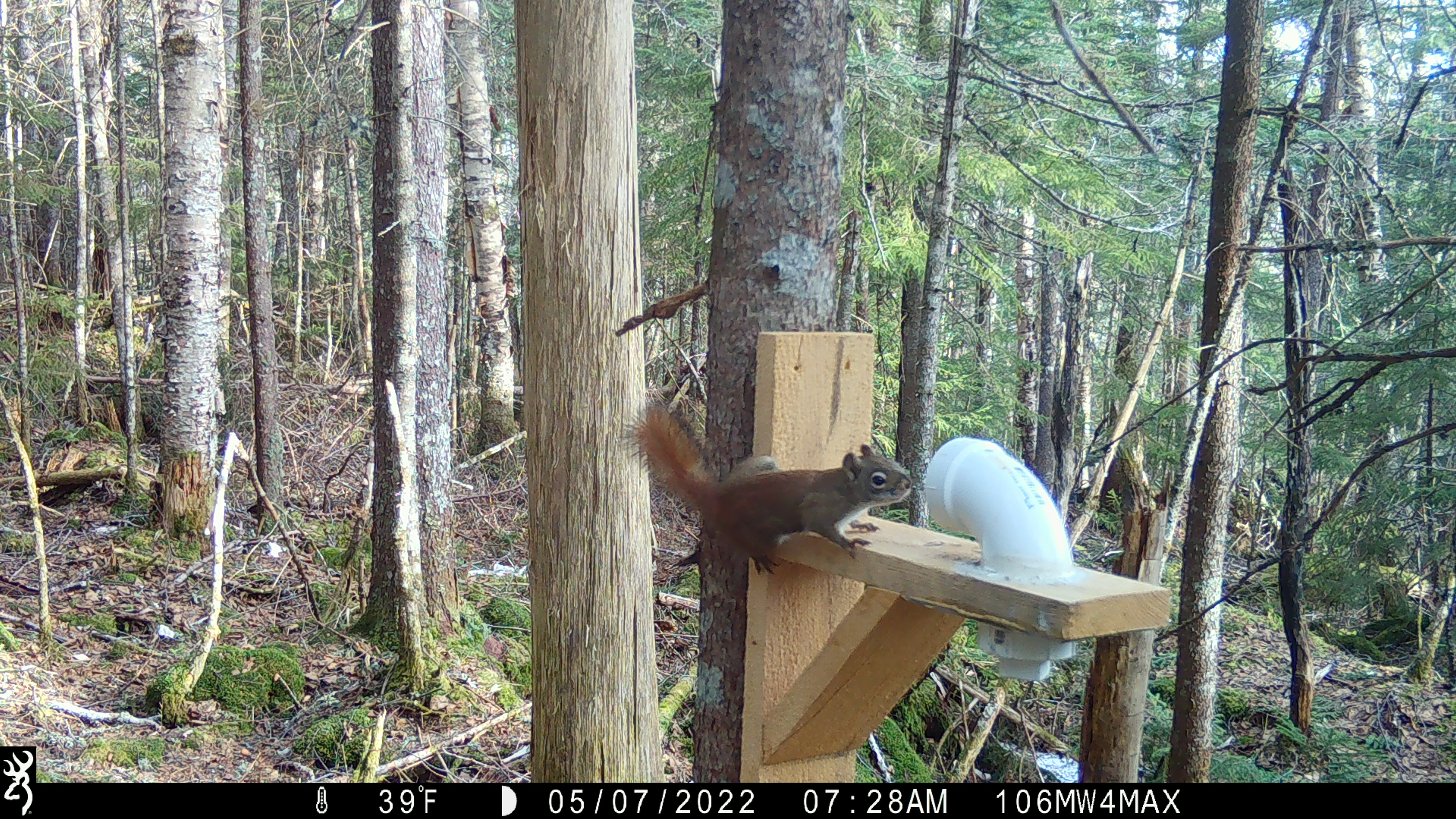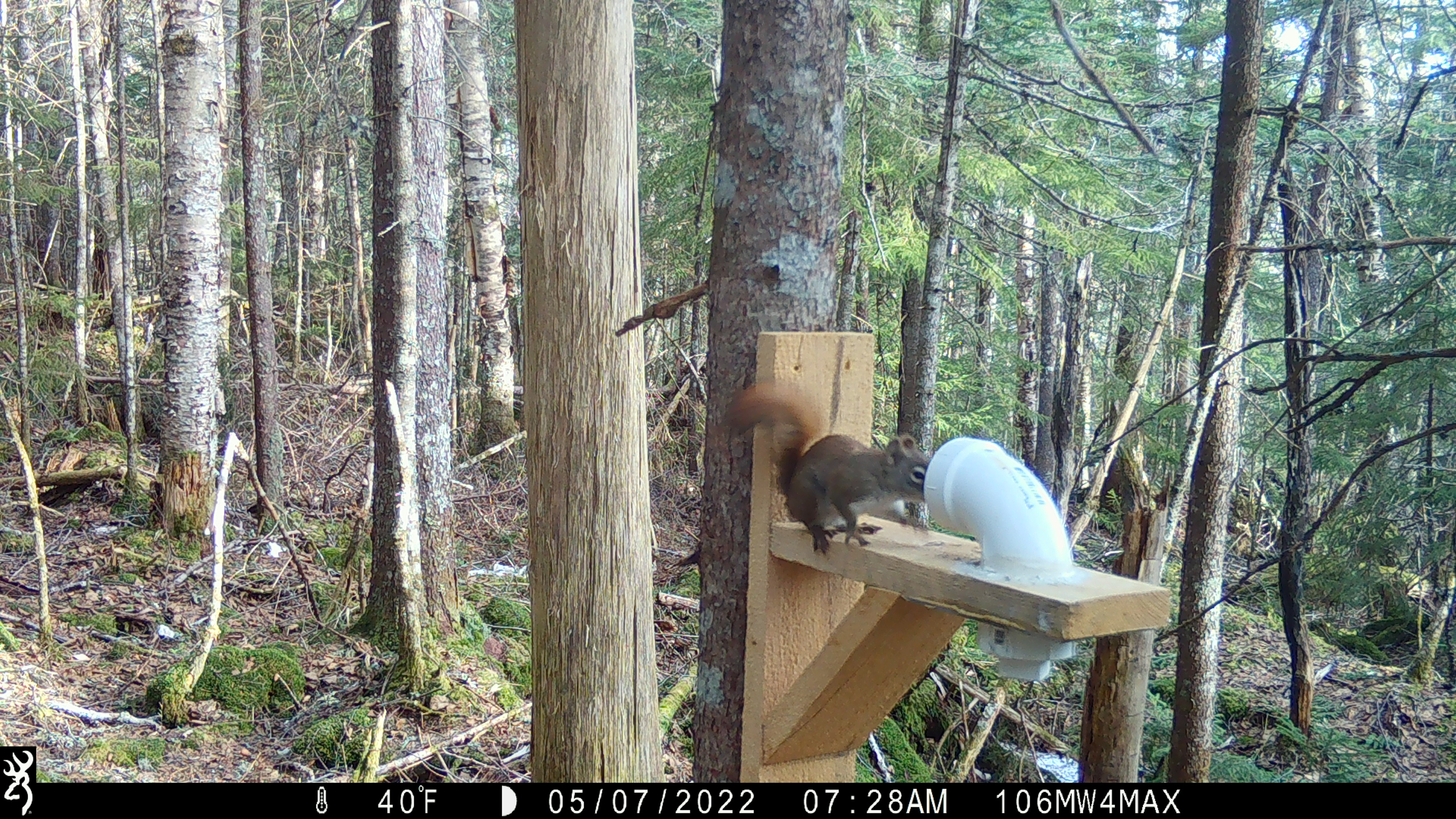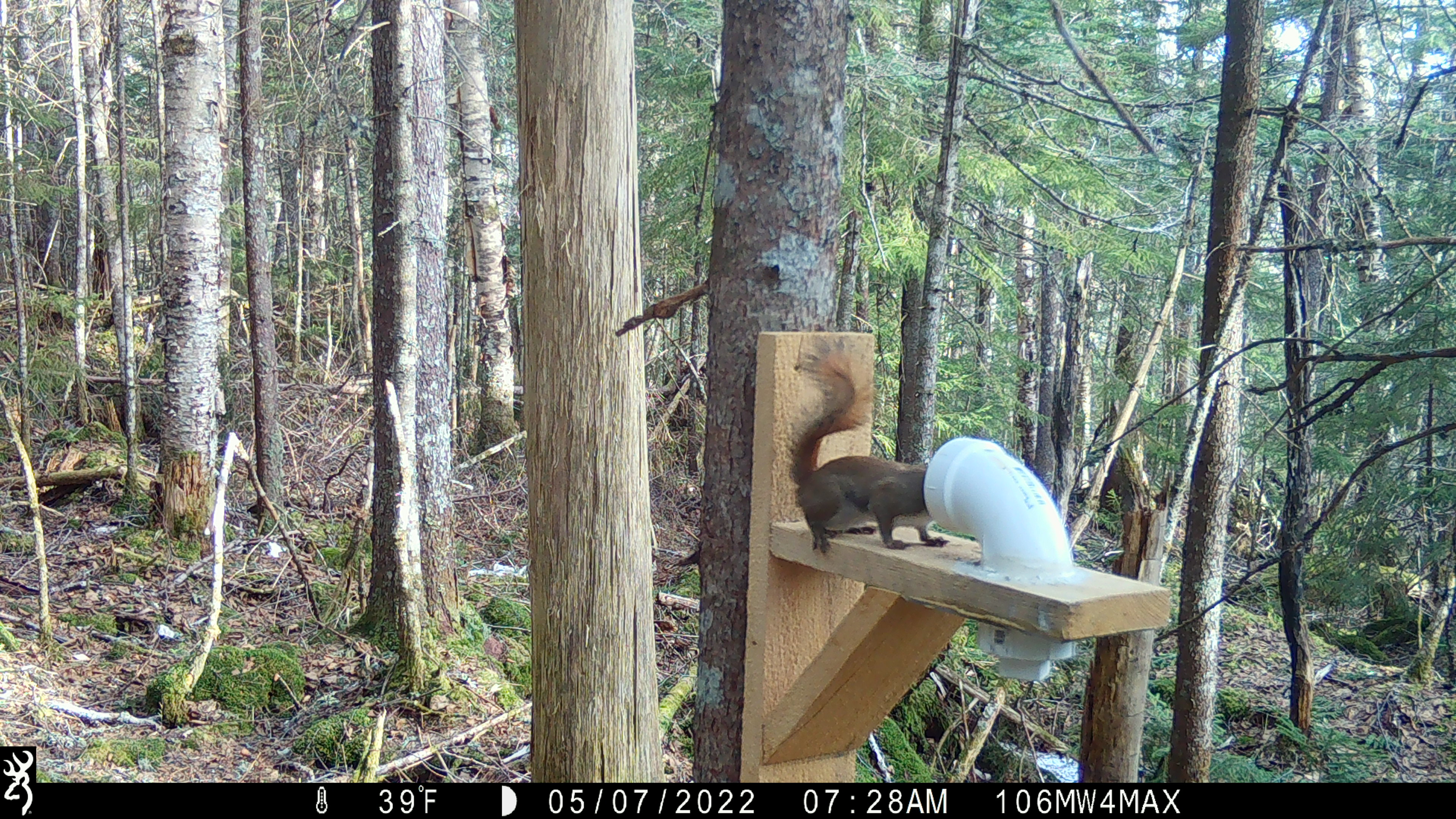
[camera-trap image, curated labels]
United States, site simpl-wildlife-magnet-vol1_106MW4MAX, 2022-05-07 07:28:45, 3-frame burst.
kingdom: Animalia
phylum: Chordata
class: Mammalia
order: Rodentia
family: Sciuridae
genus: Tamiasciurus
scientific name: Tamiasciurus hudsonicus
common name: red squirrel